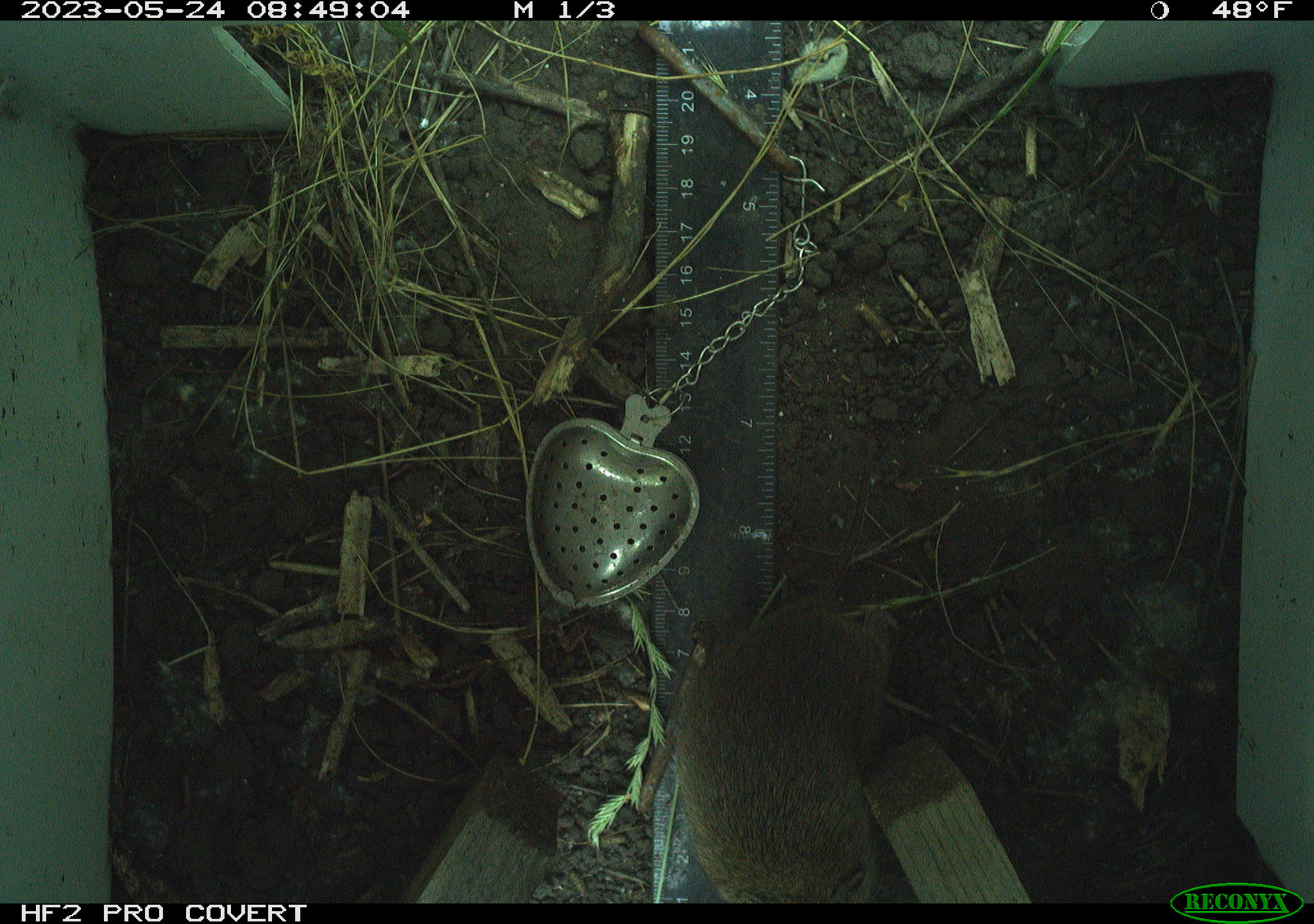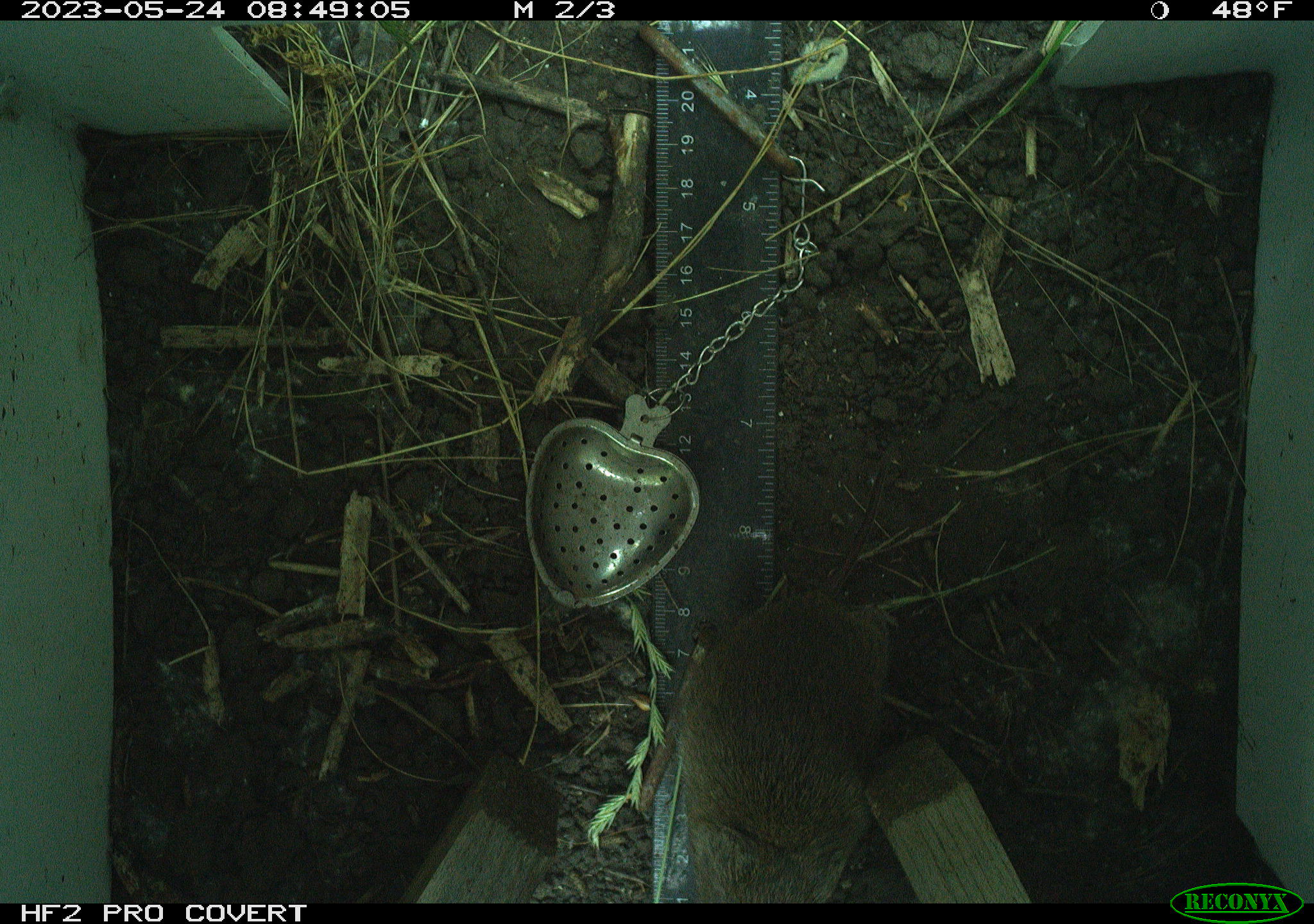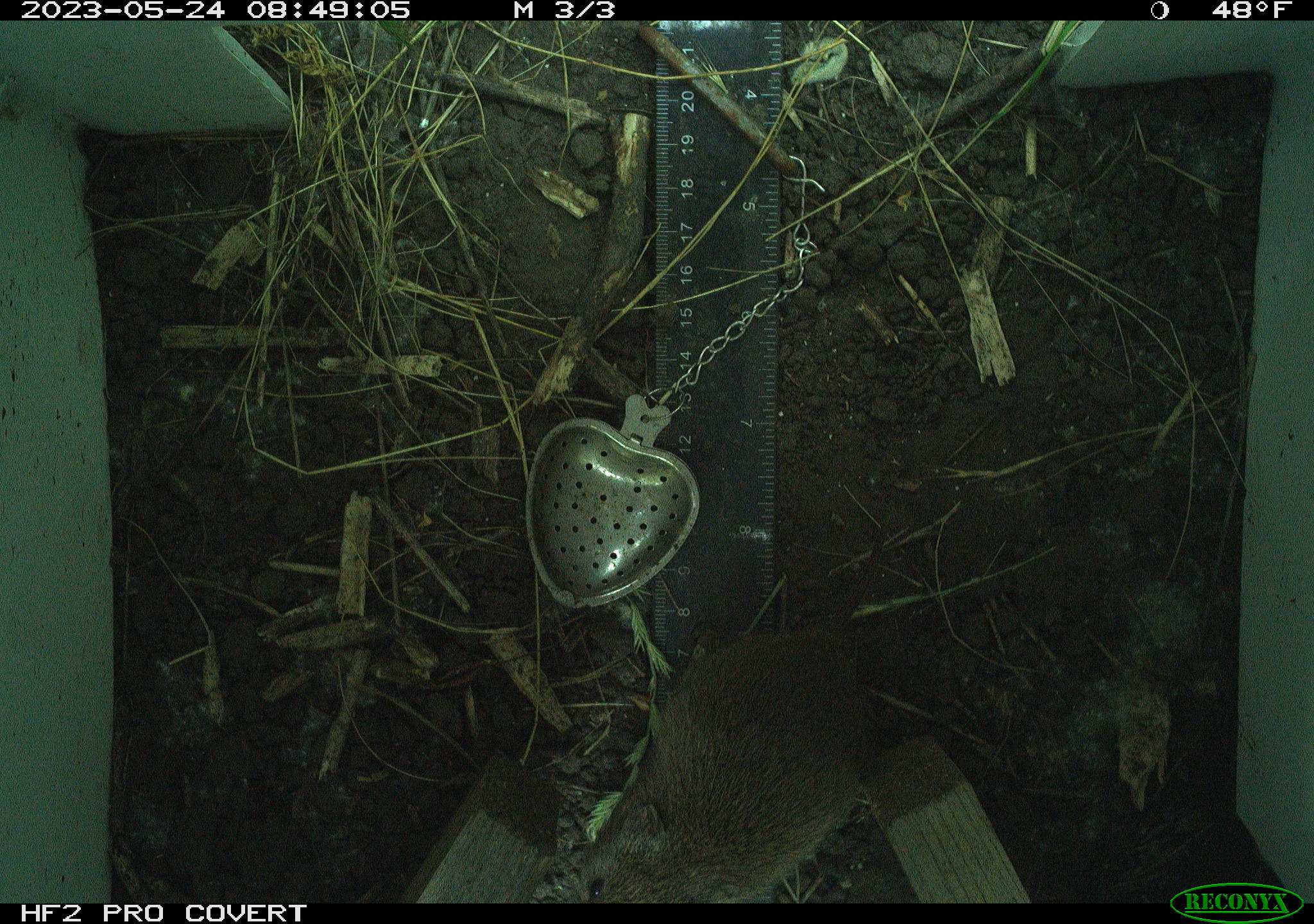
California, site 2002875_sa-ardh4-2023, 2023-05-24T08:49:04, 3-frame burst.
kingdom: Animalia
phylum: Chordata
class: Mammalia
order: Rodentia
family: Cricetidae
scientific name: Arvicolinae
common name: voles, lemmings, and muskrats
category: arvicolinae subfamily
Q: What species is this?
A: Arvicolinae subfamily (voles, lemmings, and muskrats) (Arvicolinae).